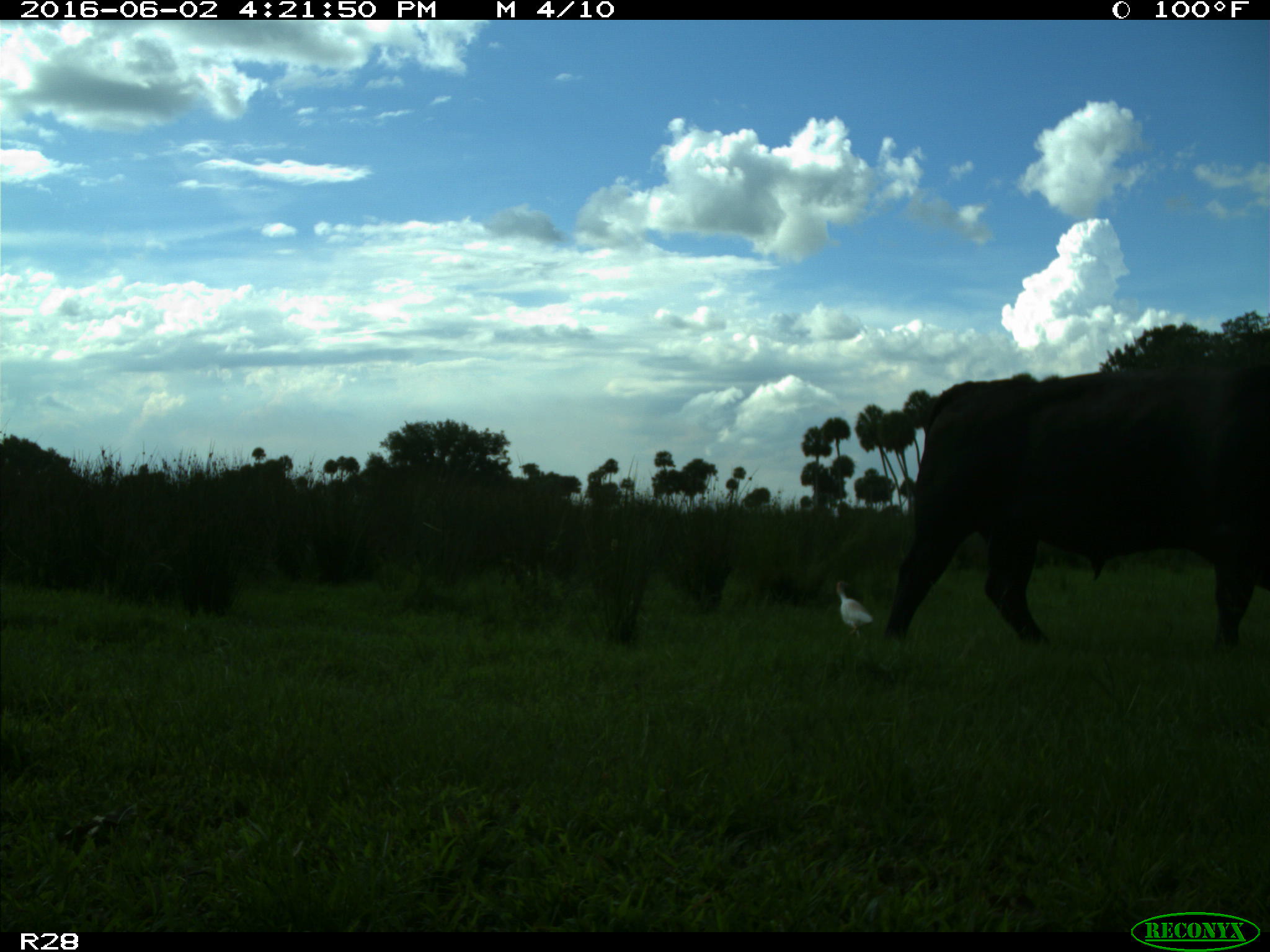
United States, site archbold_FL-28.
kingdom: Animalia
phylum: Chordata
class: Mammalia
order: Artiodactyla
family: Bovidae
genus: Bos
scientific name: Bos taurus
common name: domestic cow